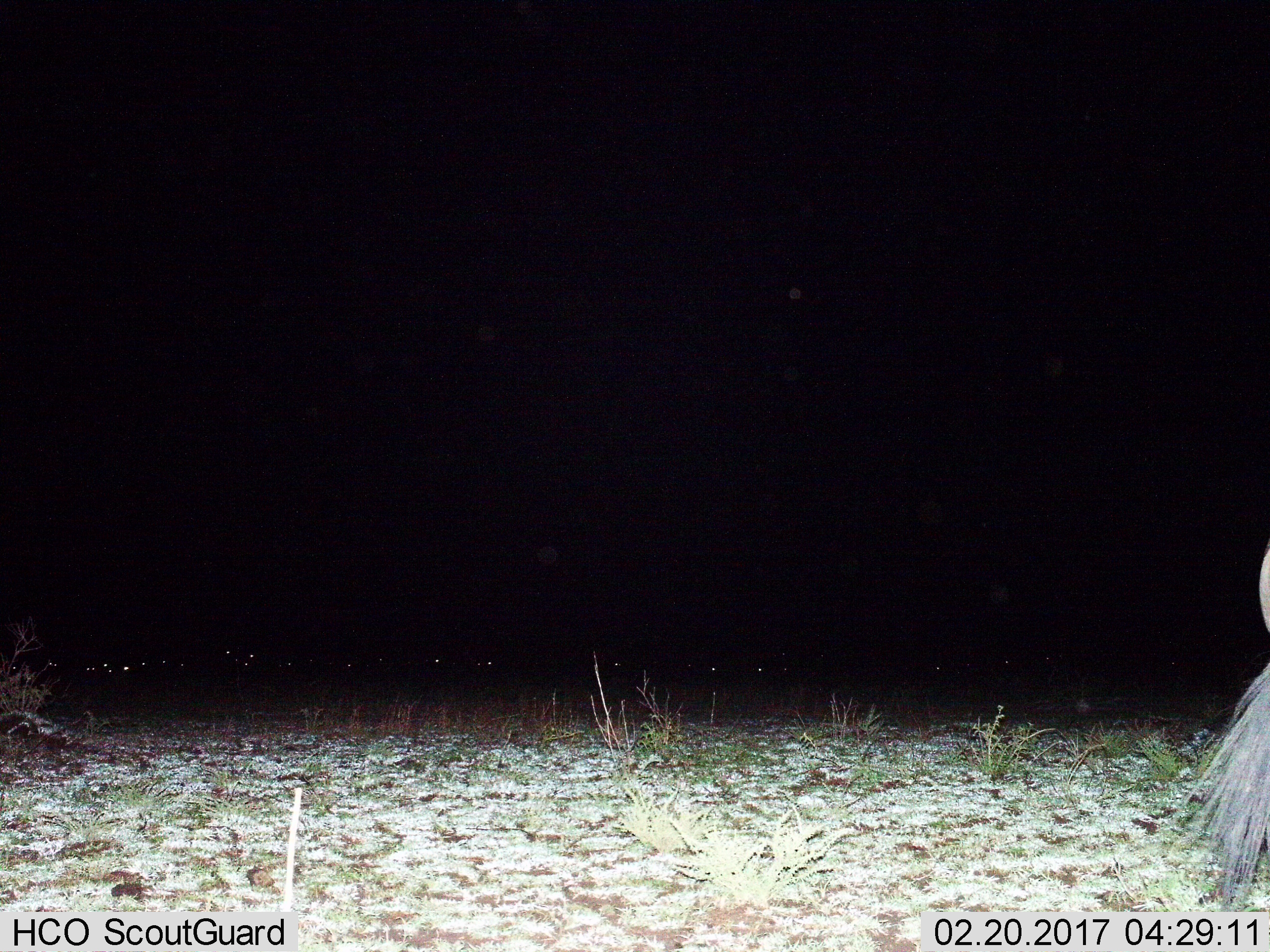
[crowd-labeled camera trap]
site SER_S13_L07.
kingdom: Animalia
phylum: Chordata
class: Mammalia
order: Artiodactyla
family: Bovidae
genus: Connochaetes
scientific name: Connochaetes taurinus taurinus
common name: blue wildebeest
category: wildebeestblue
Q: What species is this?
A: Wildebeestblue (blue wildebeest) (Connochaetes taurinus taurinus).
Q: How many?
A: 1.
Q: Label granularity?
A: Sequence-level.